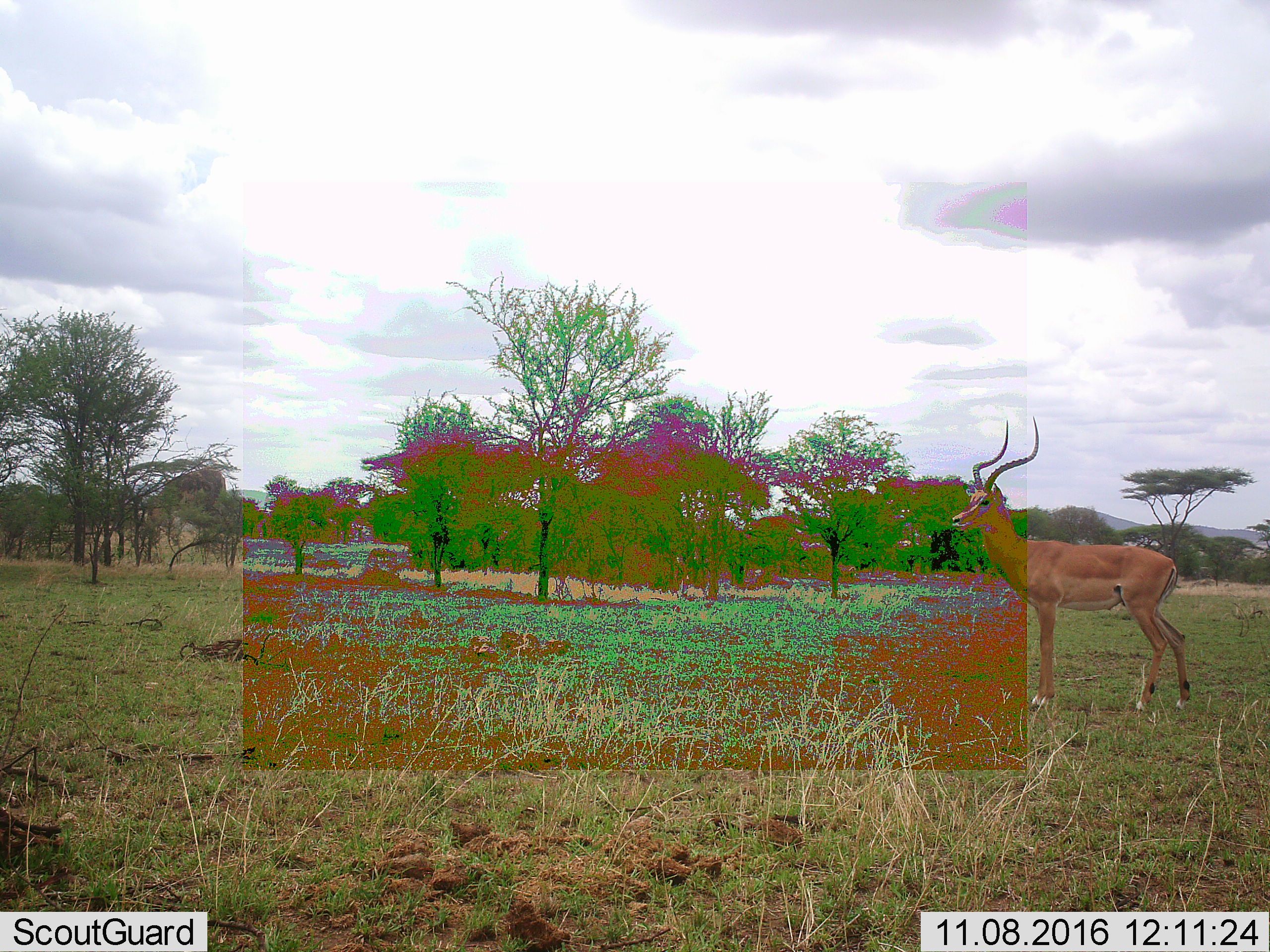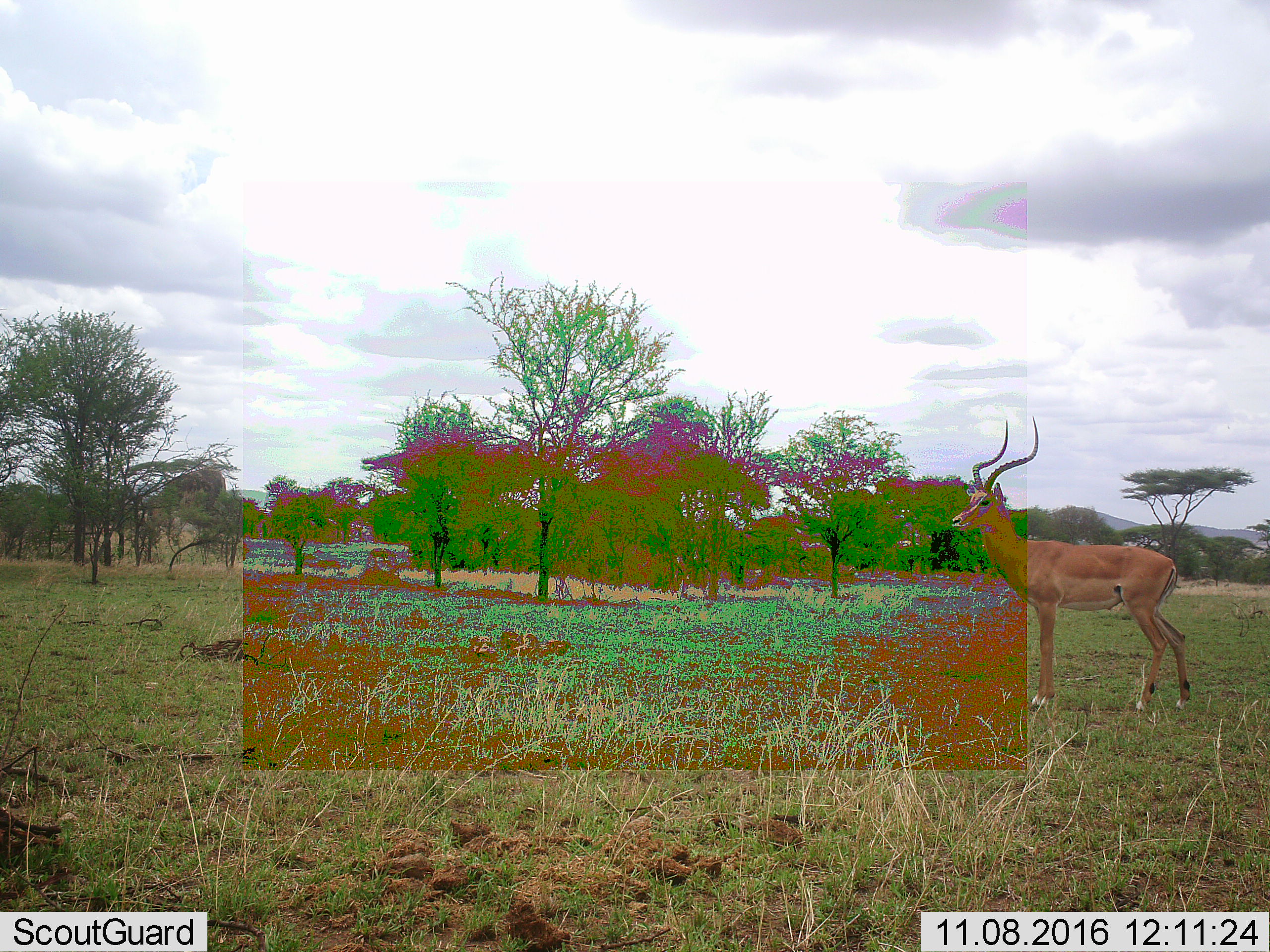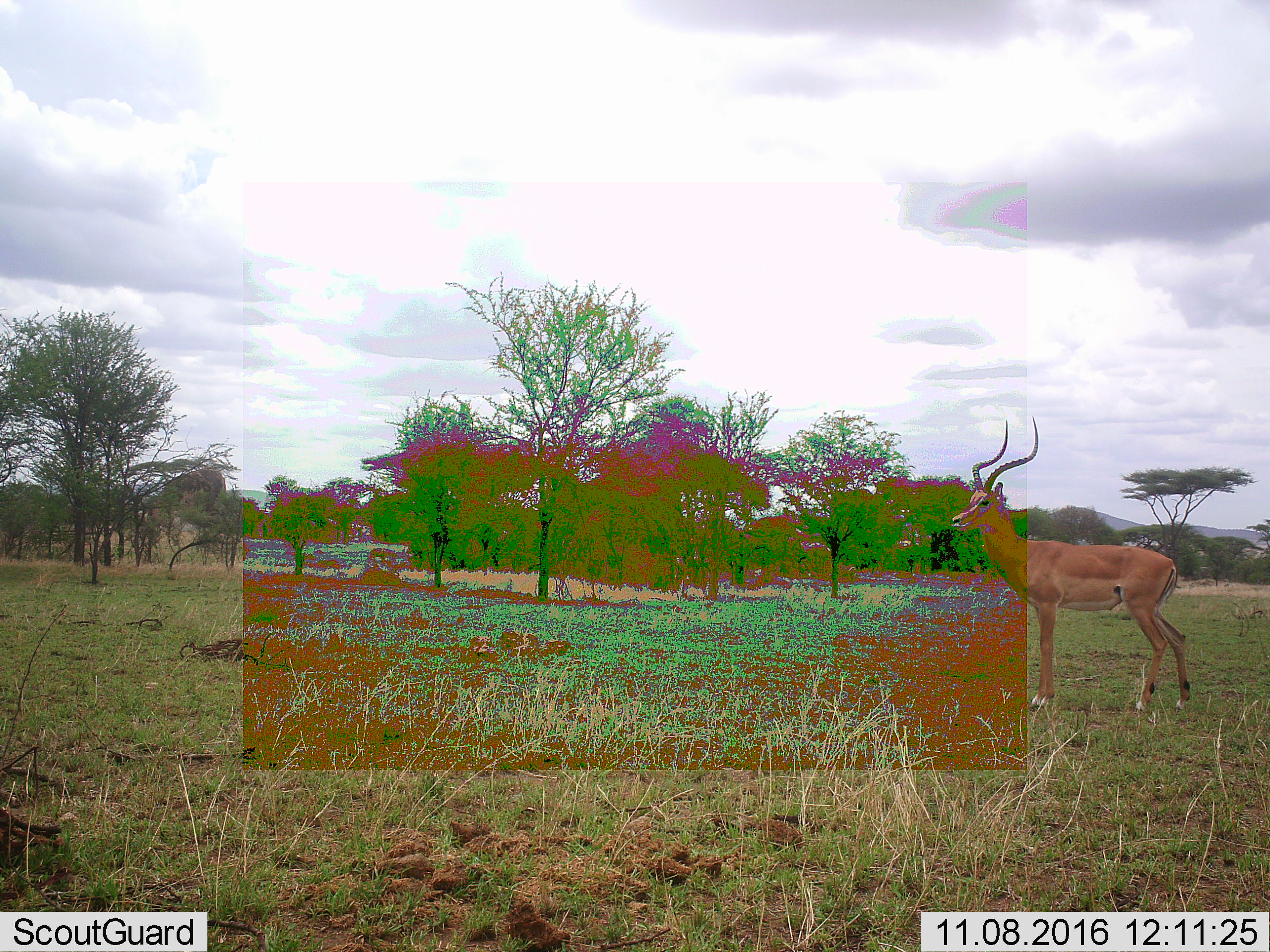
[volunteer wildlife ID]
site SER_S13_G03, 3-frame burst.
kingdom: Animalia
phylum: Chordata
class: Mammalia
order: Artiodactyla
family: Bovidae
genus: Aepyceros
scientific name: Aepyceros melampus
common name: impala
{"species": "impala (Aepyceros melampus)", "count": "1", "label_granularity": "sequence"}